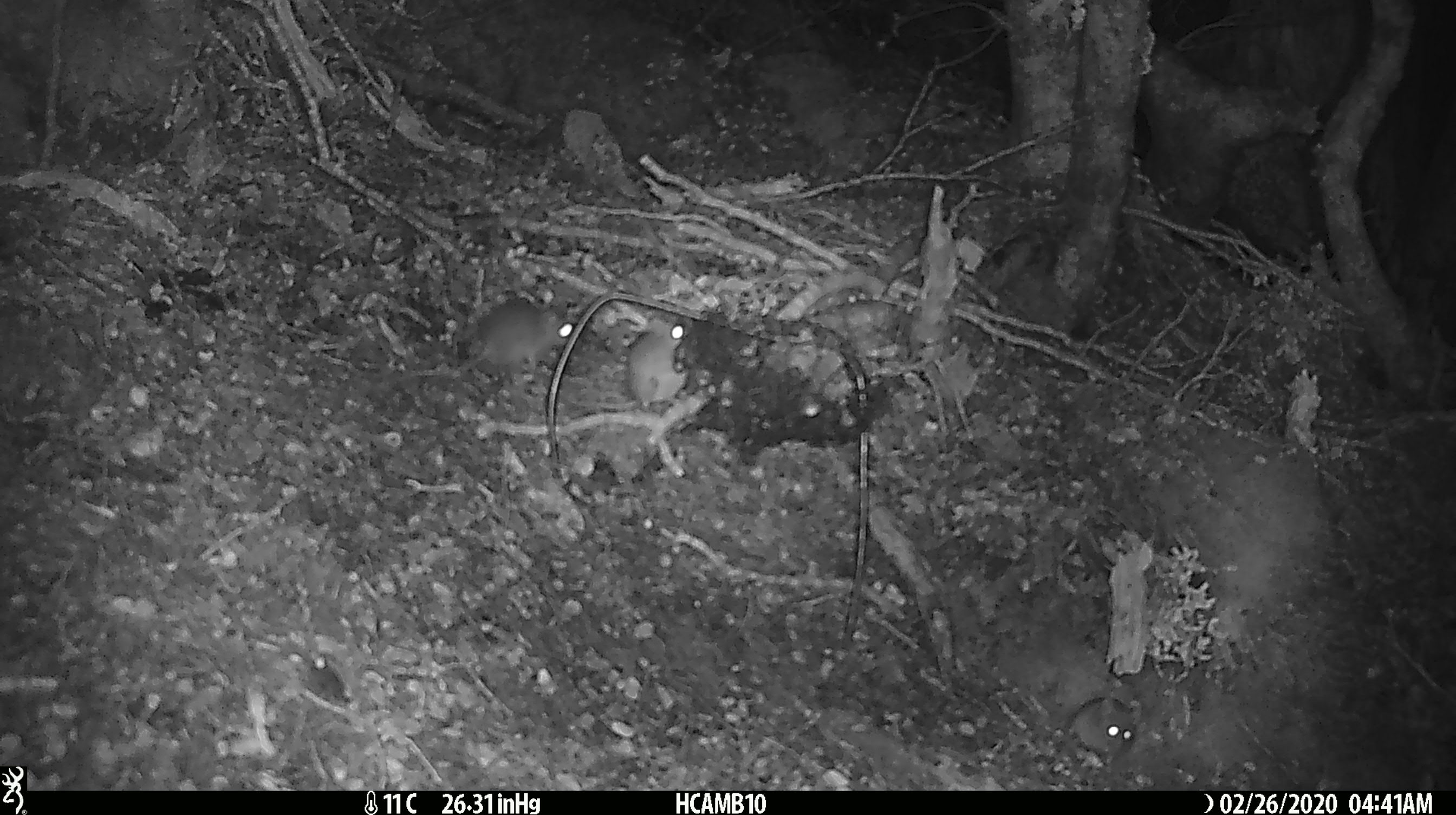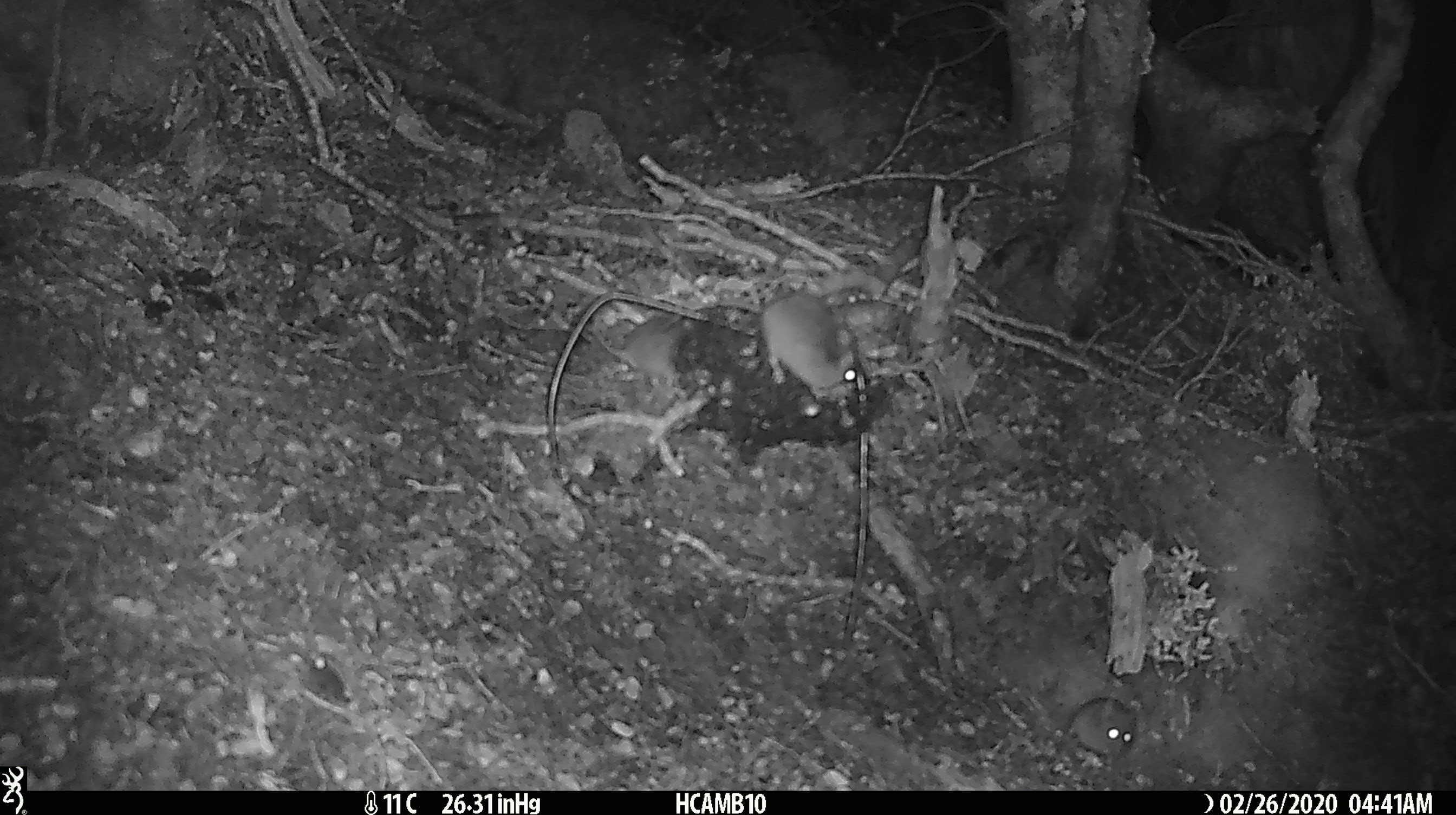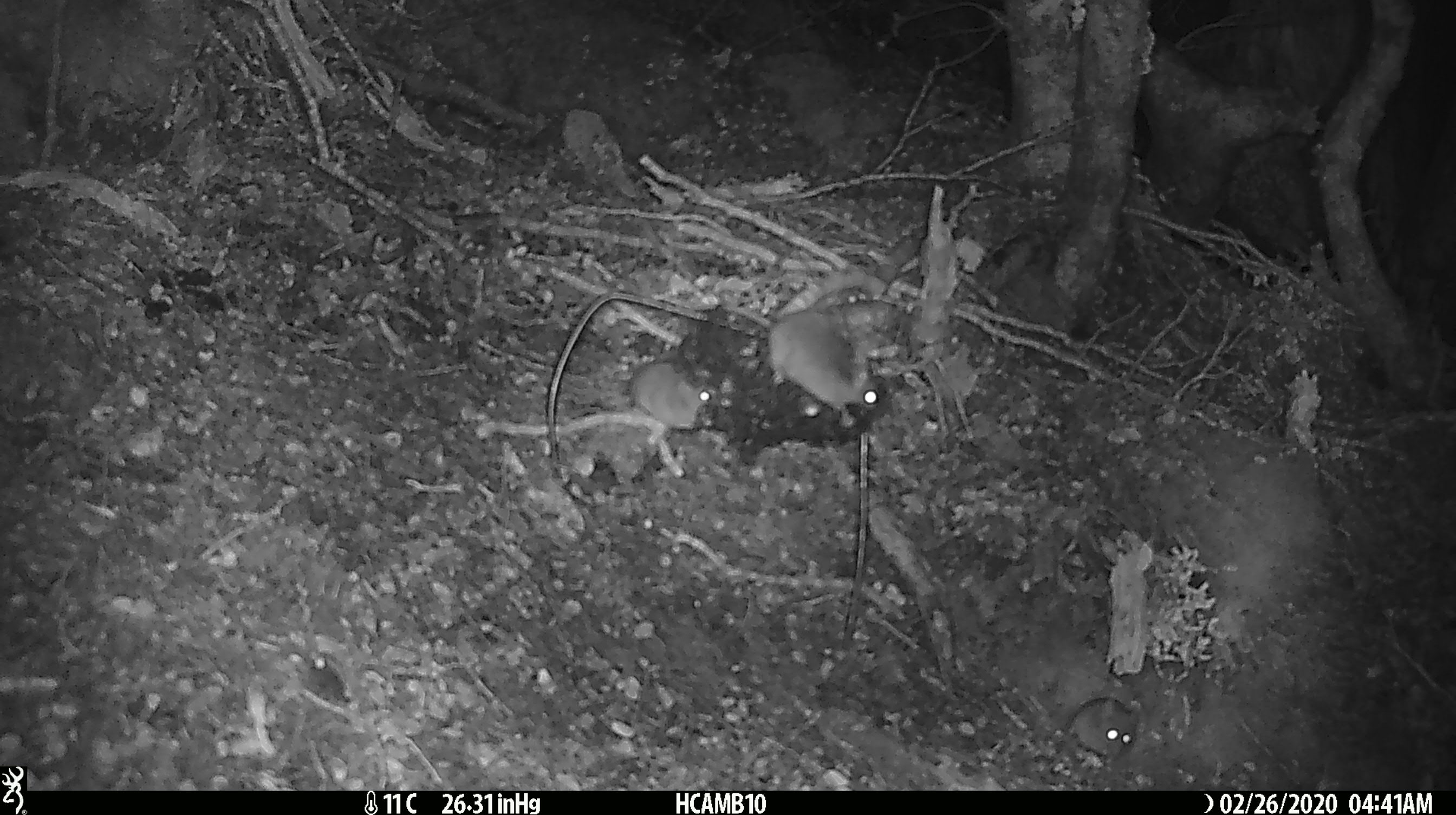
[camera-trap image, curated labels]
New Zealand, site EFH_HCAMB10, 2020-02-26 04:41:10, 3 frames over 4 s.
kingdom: Animalia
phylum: Chordata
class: Mammalia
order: Rodentia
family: Muridae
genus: Mus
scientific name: Mus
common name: mouse